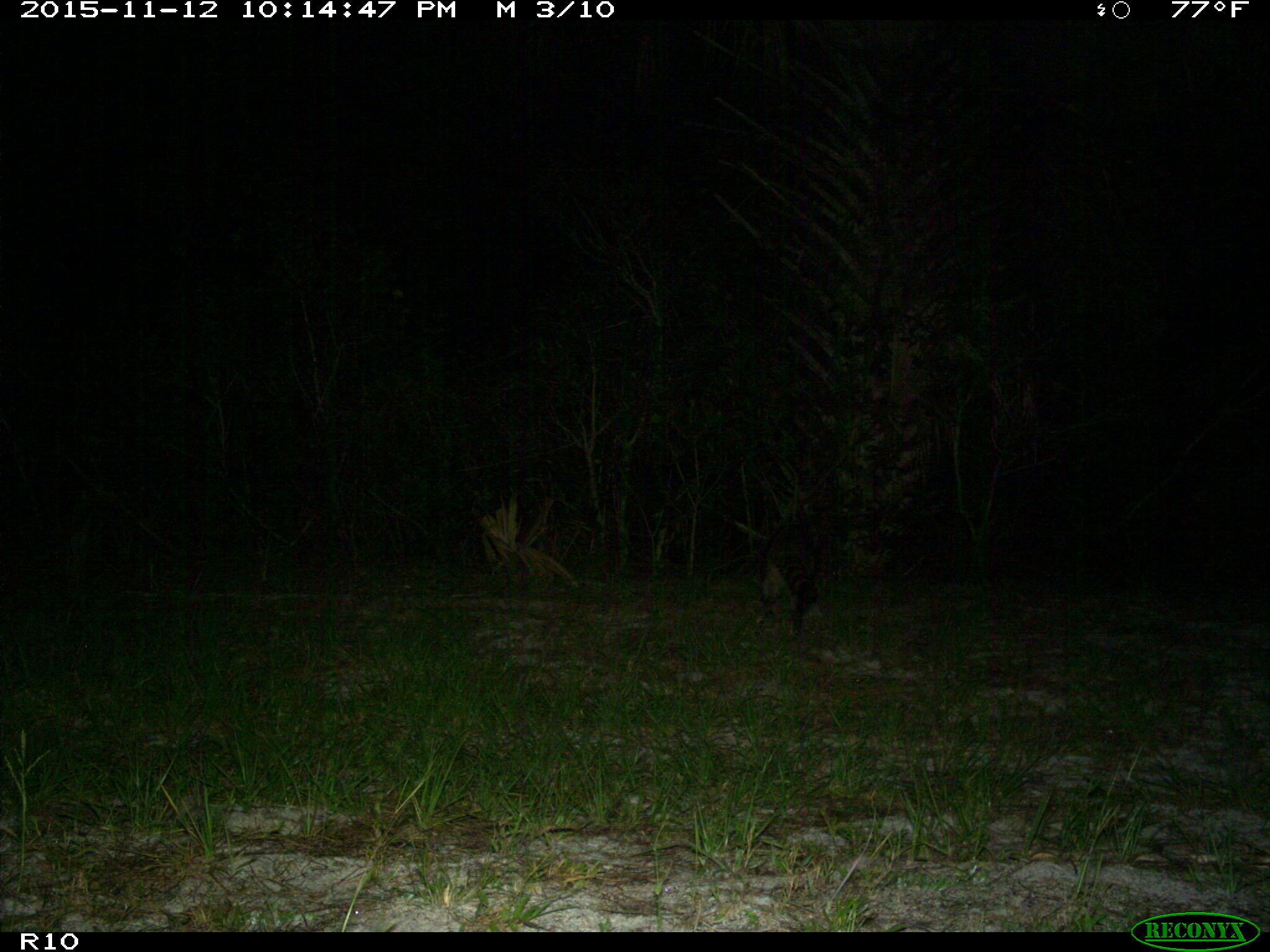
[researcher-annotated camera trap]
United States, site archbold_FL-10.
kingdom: Animalia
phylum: Chordata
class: Mammalia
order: Carnivora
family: Procyonidae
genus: Procyon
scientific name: Procyon lotor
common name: common raccoon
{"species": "Procyon lotor (common raccoon)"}